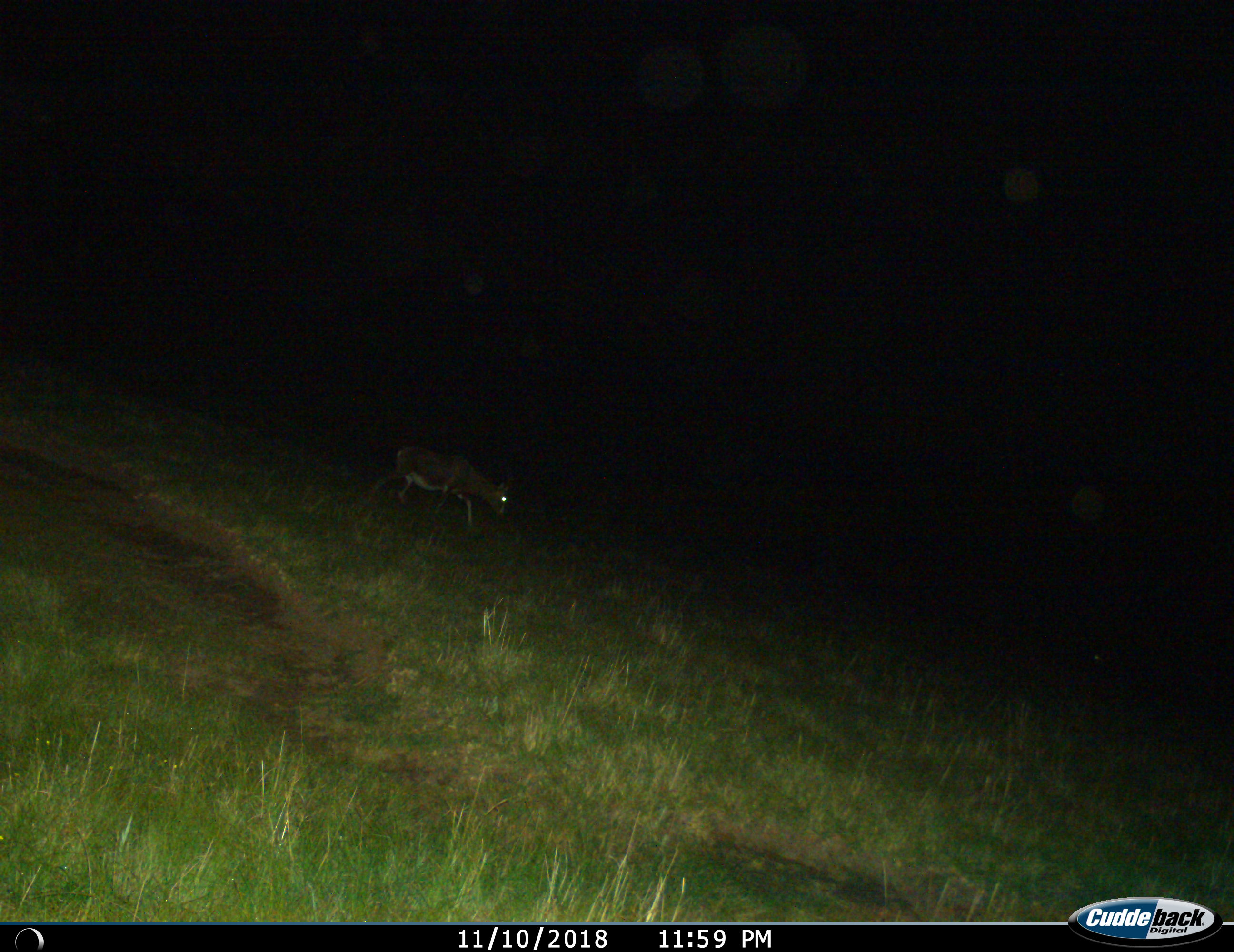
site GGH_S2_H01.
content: unidentified animal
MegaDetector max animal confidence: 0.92